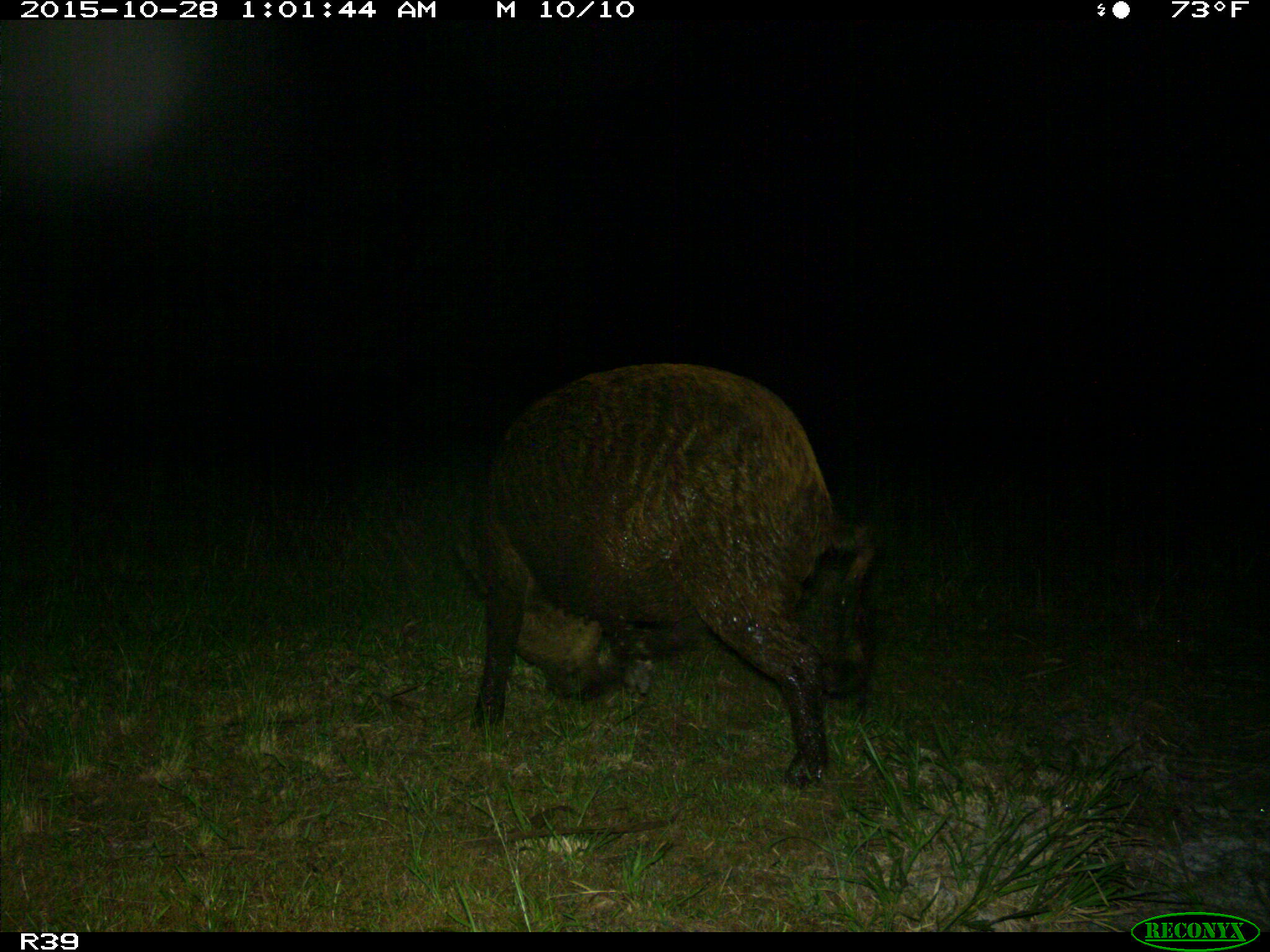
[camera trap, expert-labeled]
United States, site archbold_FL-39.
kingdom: Animalia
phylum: Chordata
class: Mammalia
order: Artiodactyla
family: Suidae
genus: Sus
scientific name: Sus scrofa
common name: wild boar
Sus scrofa (wild boar).